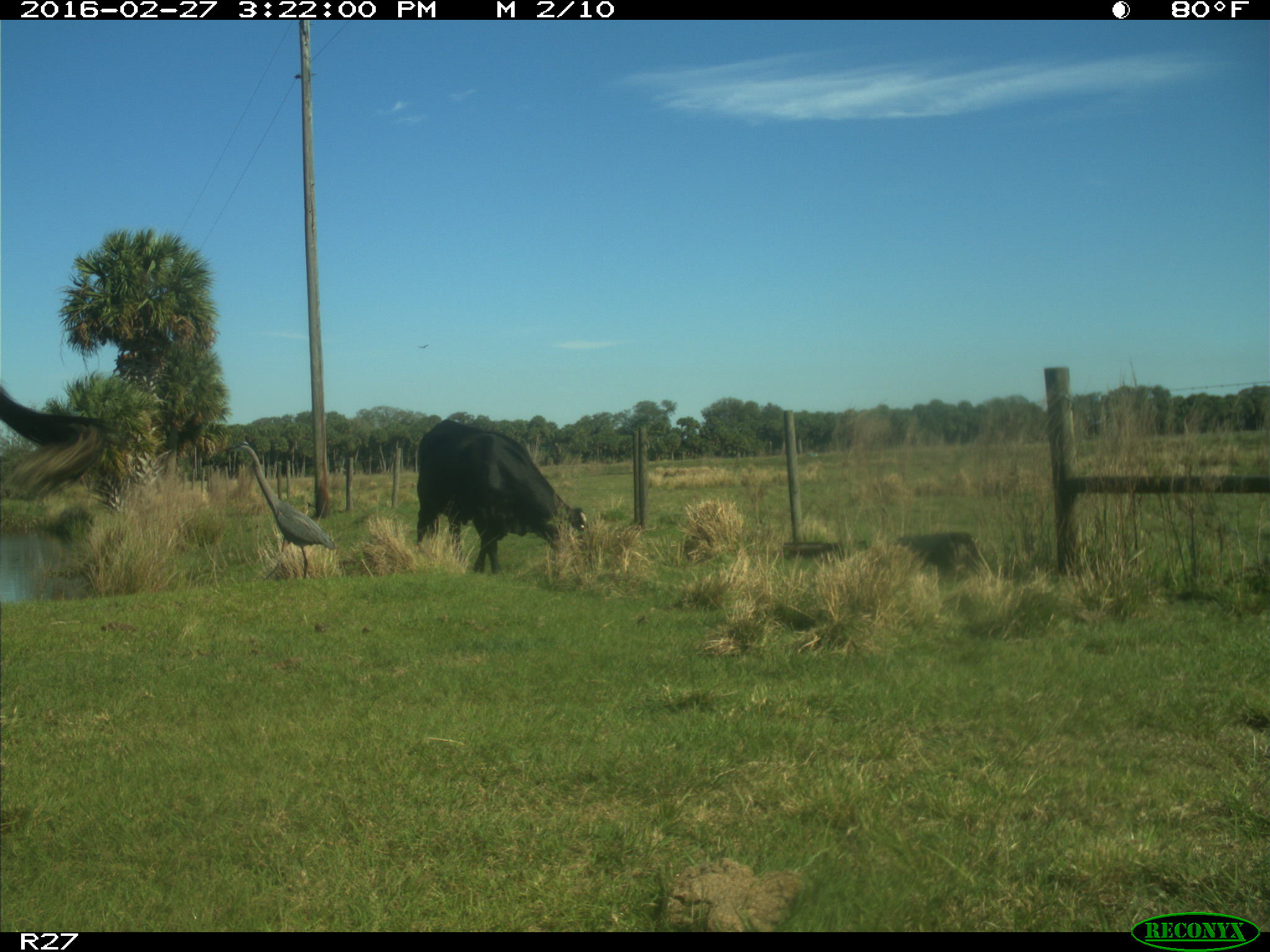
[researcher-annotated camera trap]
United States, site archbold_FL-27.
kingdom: Animalia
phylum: Chordata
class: Mammalia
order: Artiodactyla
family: Bovidae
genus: Bos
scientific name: Bos taurus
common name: domestic cow